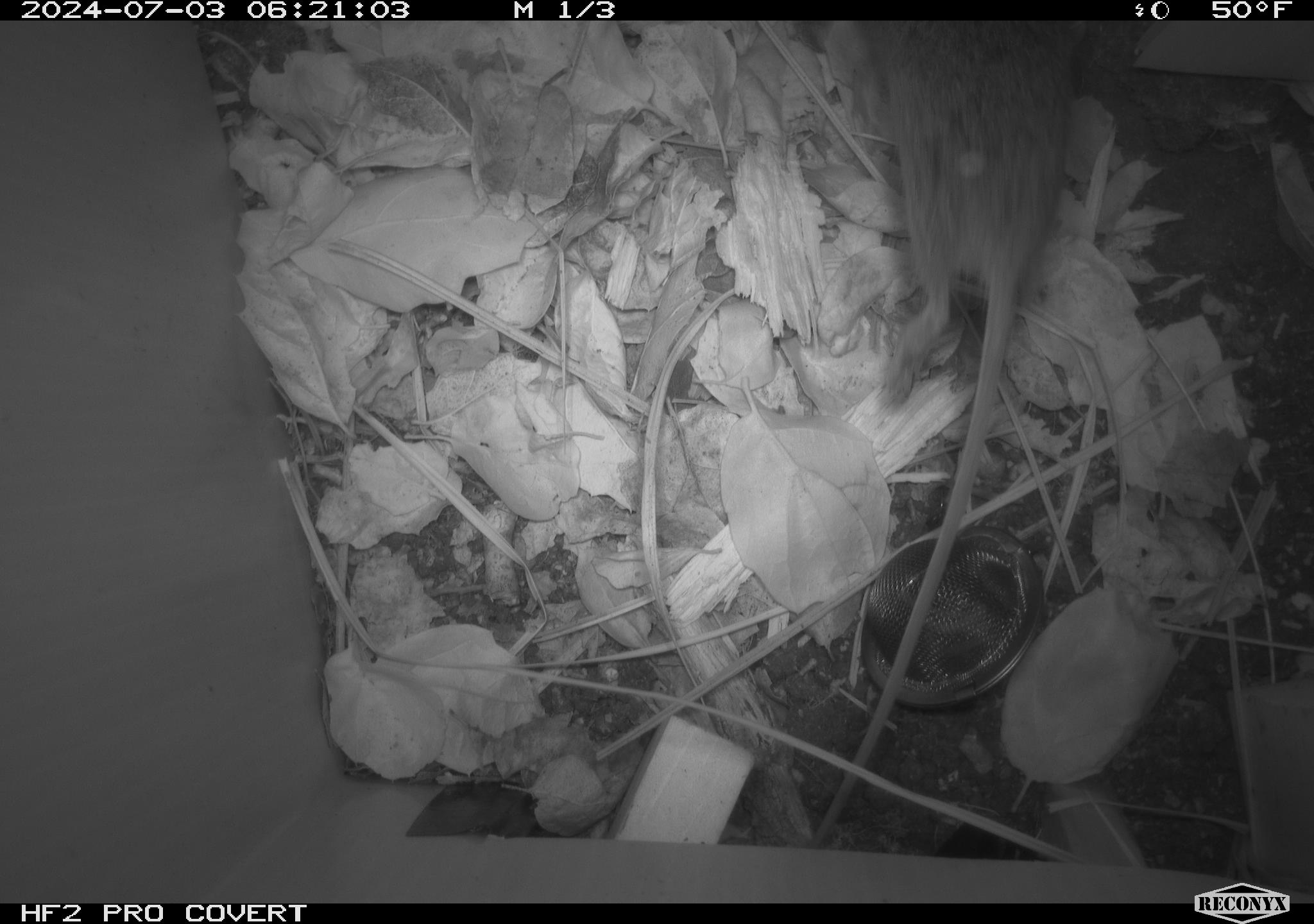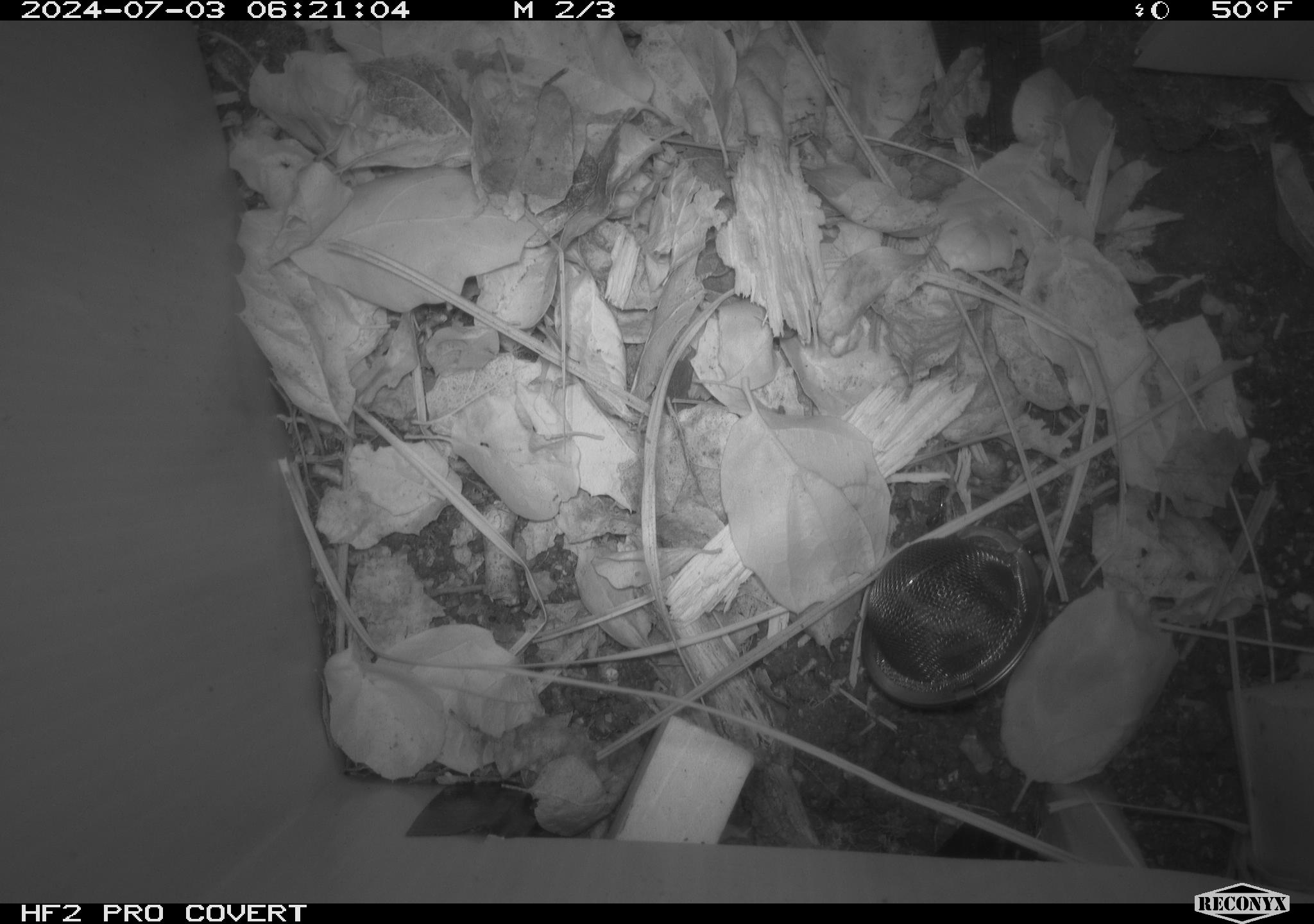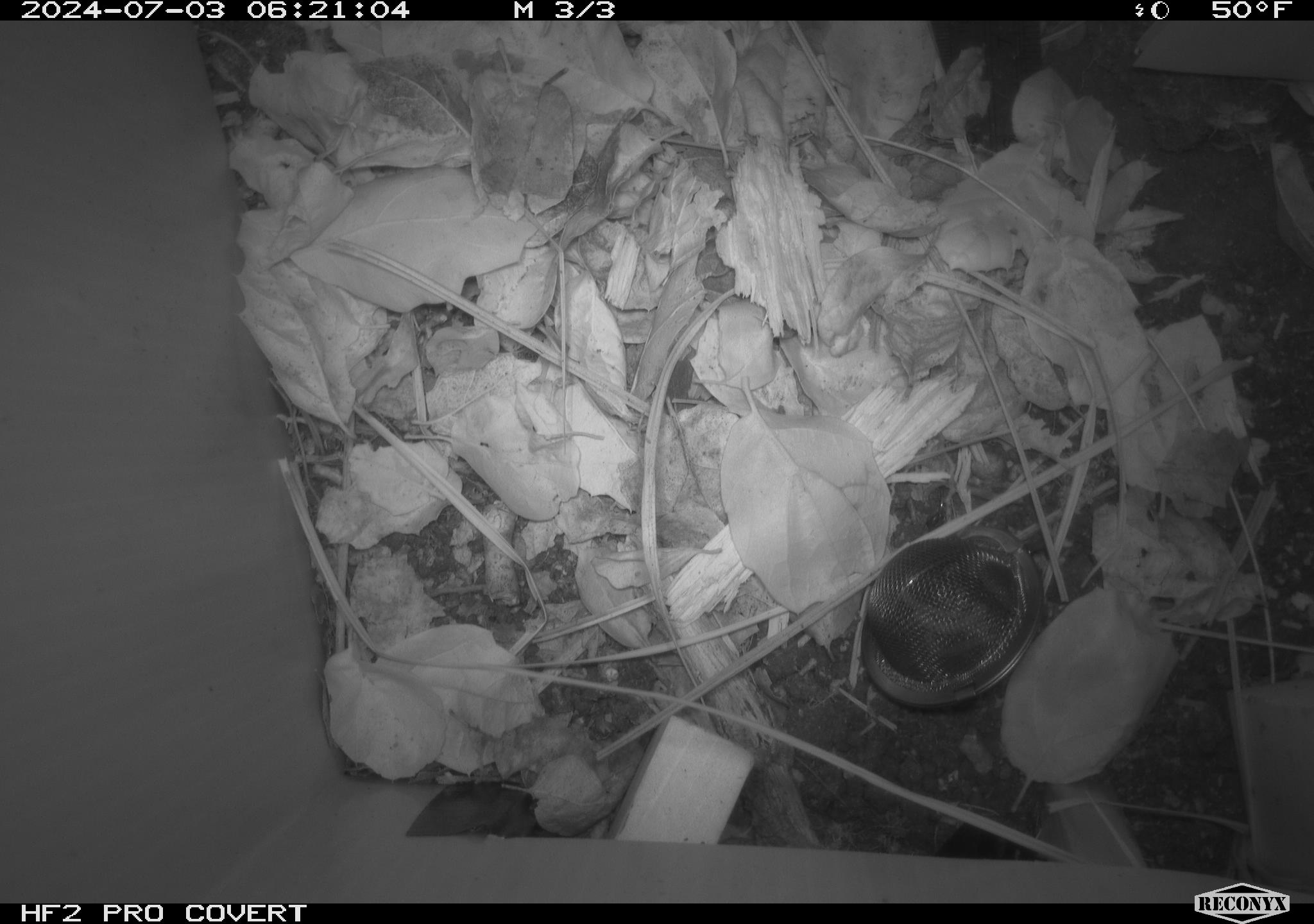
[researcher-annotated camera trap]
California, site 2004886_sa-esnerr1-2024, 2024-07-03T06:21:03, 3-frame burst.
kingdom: Animalia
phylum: Chordata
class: Mammalia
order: Rodentia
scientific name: Rodentia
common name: rodent